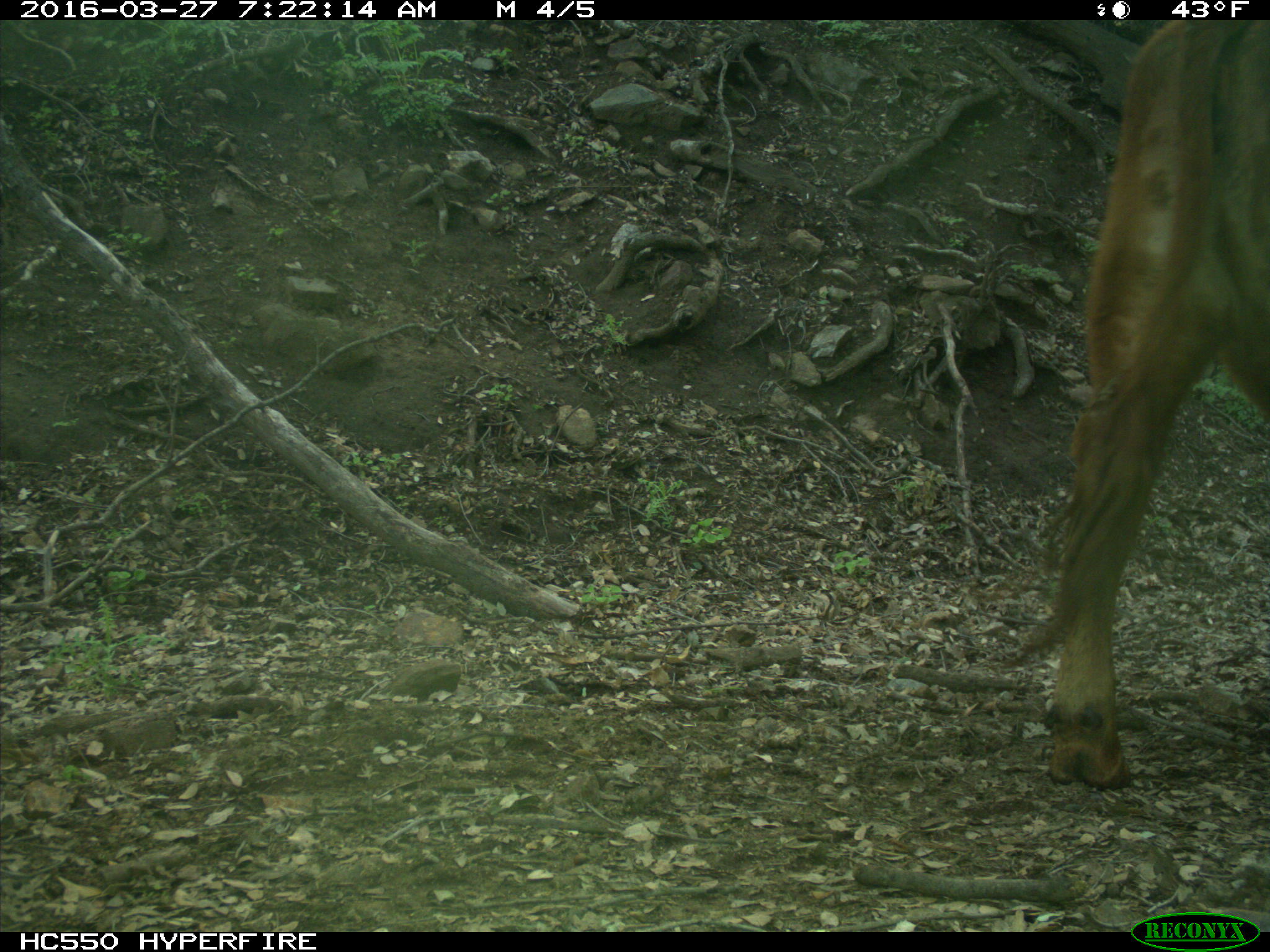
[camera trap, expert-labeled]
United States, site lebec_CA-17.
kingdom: Animalia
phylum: Chordata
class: Mammalia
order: Artiodactyla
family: Bovidae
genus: Bos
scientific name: Bos taurus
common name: domestic cow